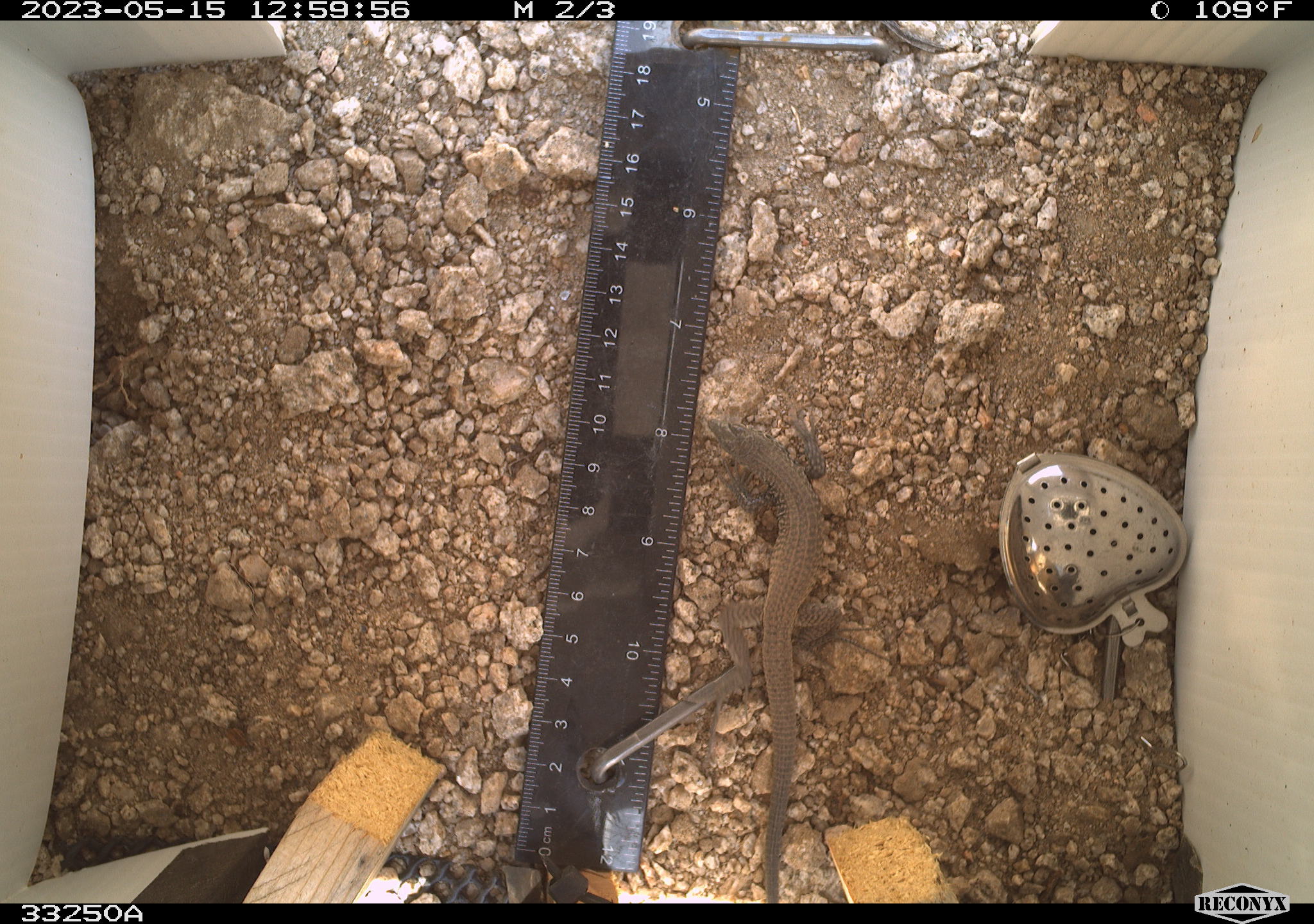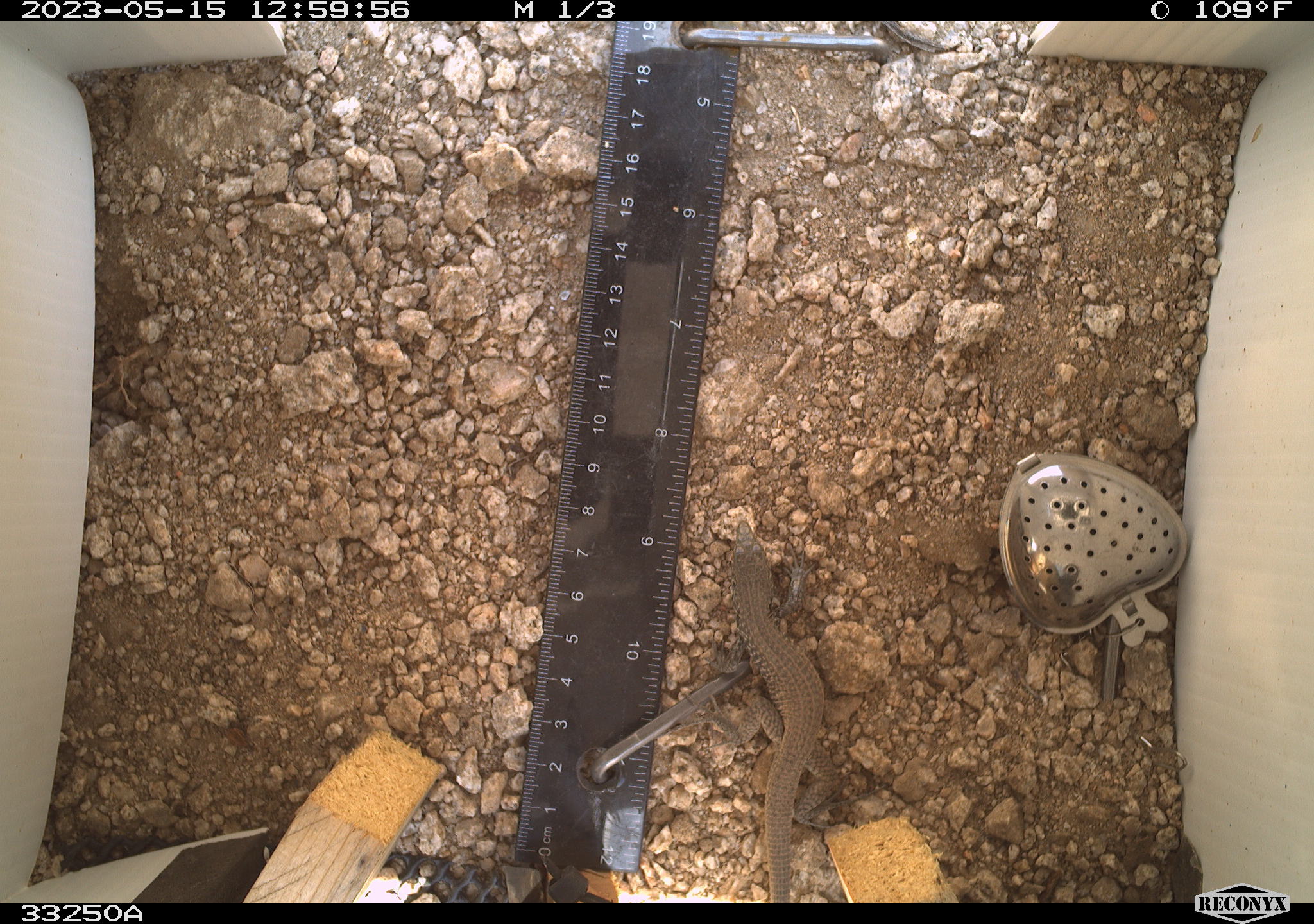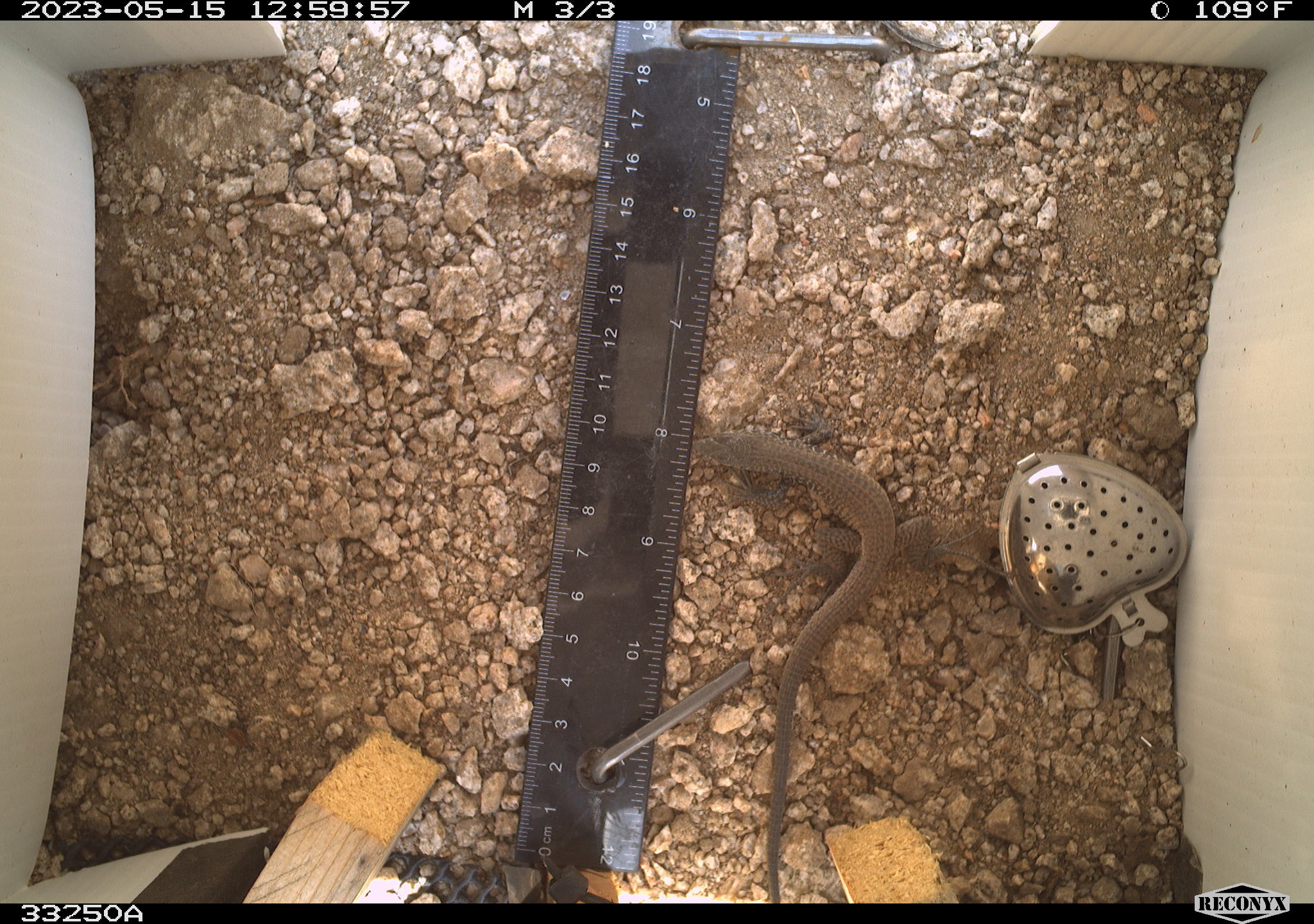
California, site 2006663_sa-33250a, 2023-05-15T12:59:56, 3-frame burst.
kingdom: Animalia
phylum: Chordata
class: Reptilia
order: Squamata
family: Teiidae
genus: Aspidoscelis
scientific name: Aspidoscelis tigris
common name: western whiptail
Western whiptail (Aspidoscelis tigris).